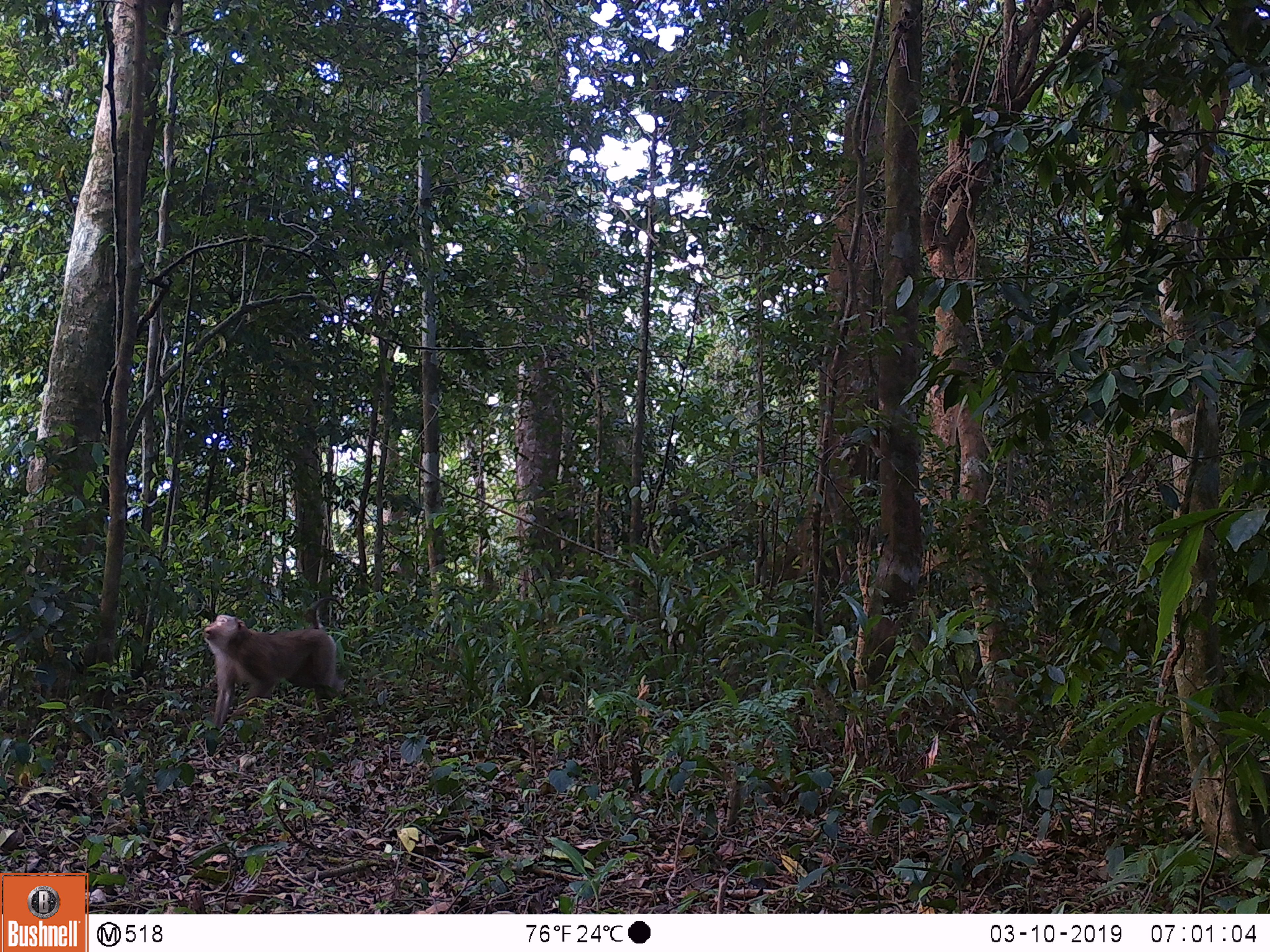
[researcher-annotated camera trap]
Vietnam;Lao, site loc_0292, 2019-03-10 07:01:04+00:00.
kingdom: Animalia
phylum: Chordata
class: Mammalia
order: Primates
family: Cercopithecidae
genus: Macaca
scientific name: Macaca nemestrina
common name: pig-tailed macaque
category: pig tailed macaque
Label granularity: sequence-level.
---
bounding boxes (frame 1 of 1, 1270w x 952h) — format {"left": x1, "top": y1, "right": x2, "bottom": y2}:
pig tailed macaque: {"left": 202, "top": 614, "right": 345, "bottom": 739}